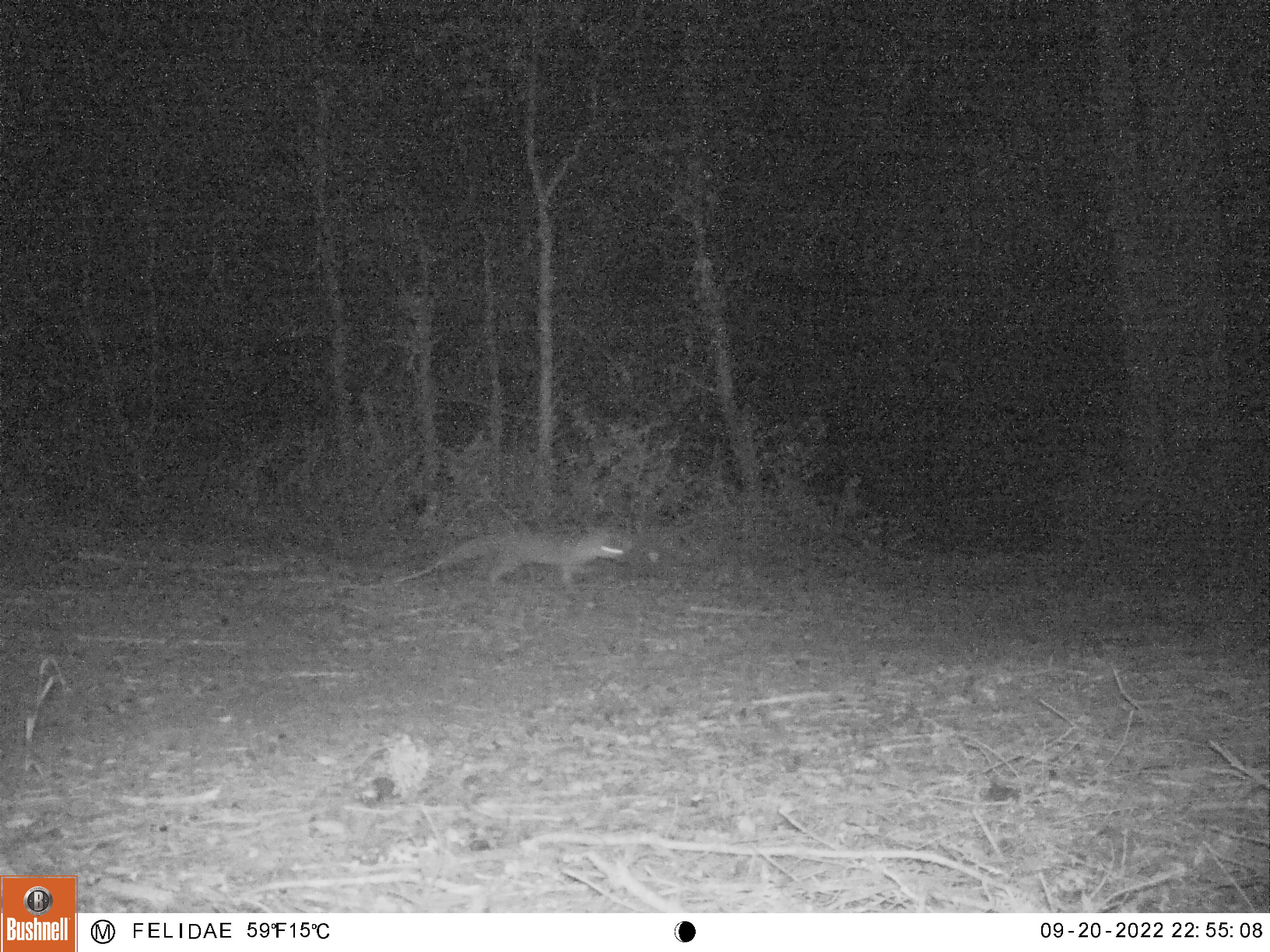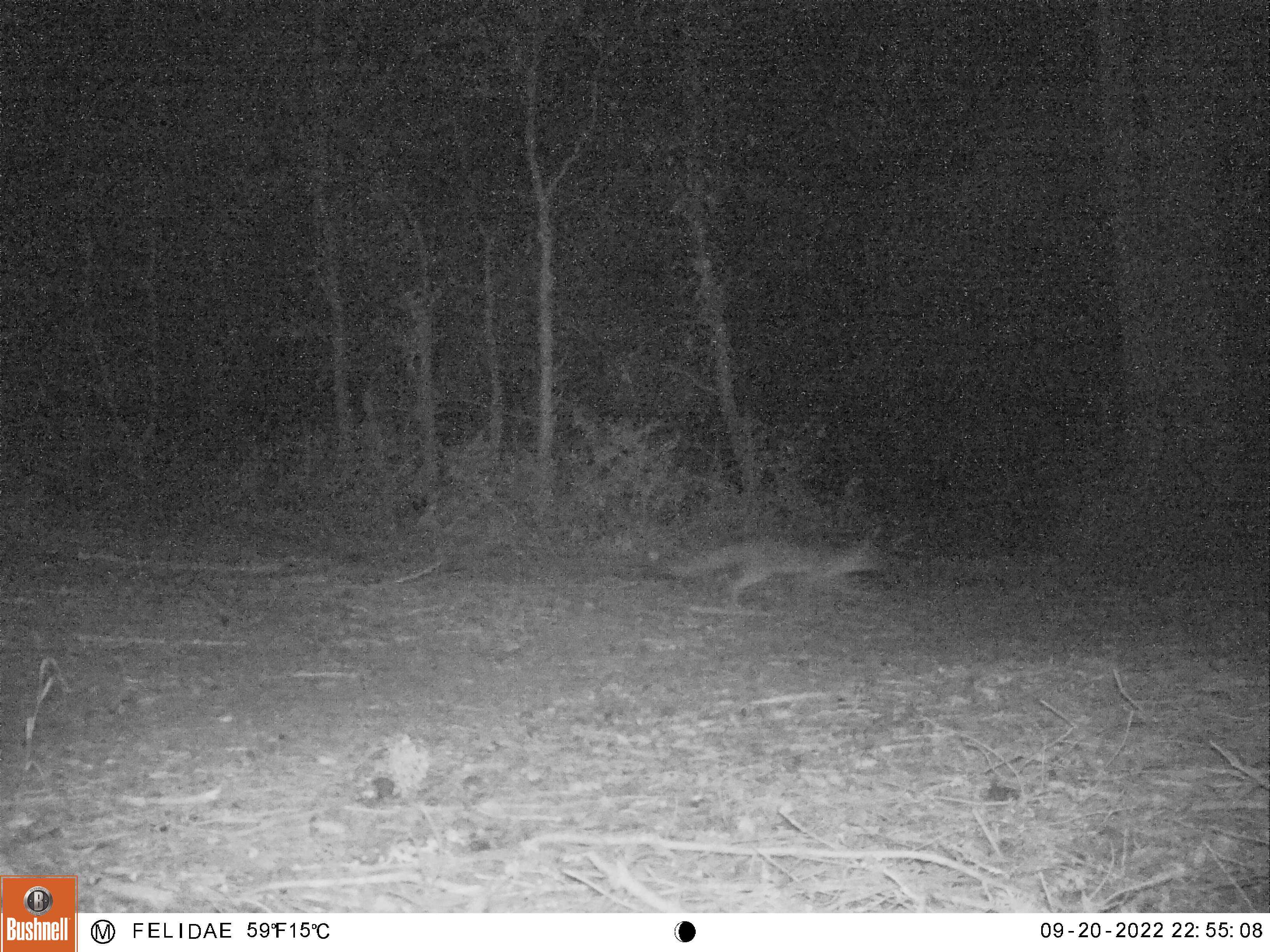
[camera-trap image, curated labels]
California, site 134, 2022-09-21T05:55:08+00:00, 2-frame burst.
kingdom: Animalia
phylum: Chordata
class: Mammalia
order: Carnivora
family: Canidae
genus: Urocyon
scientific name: Urocyon cinereoargenteus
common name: gray fox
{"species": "gray fox (Urocyon cinereoargenteus)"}